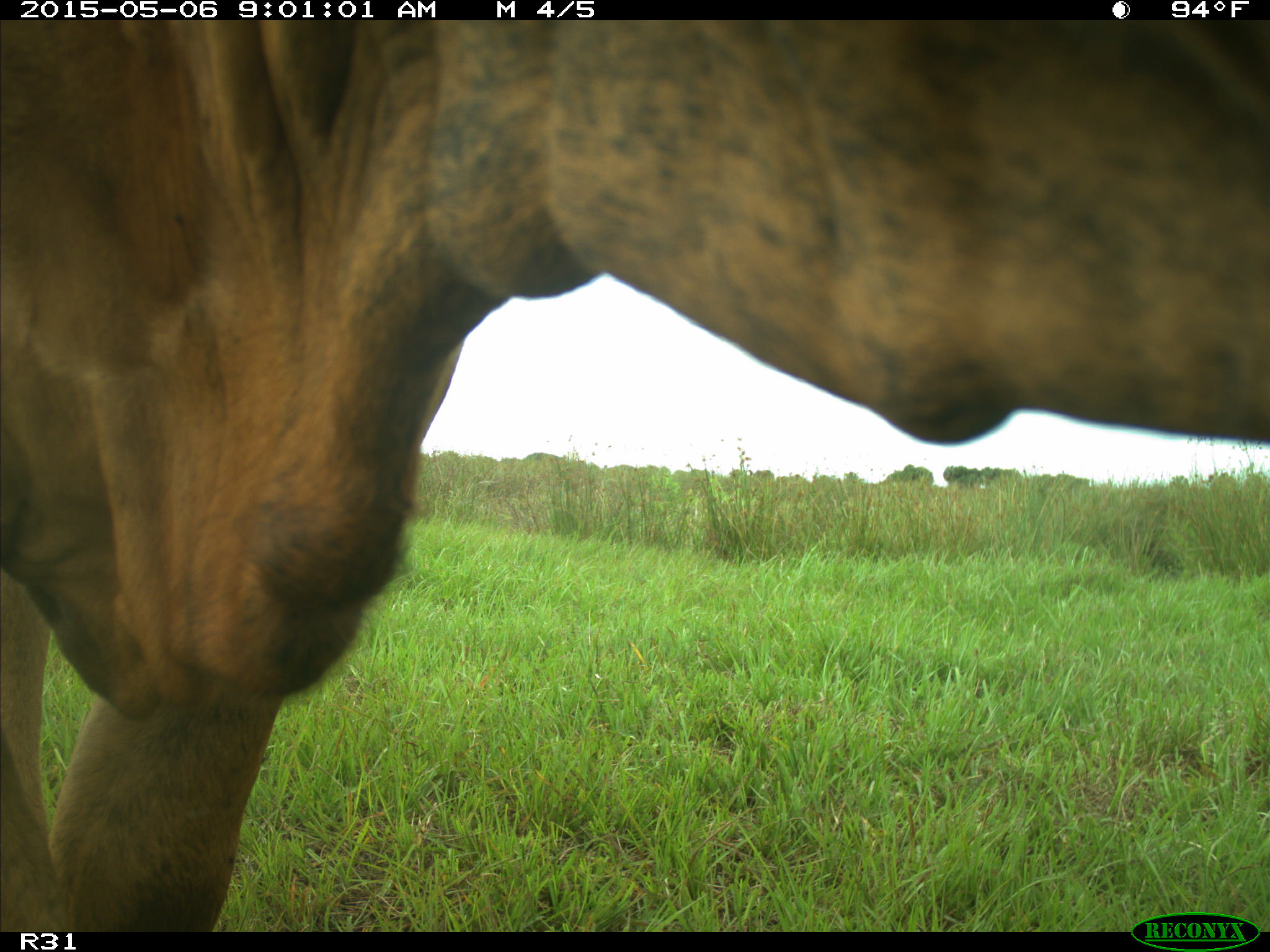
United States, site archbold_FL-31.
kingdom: Animalia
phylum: Chordata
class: Mammalia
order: Artiodactyla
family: Bovidae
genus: Bos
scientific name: Bos taurus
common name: domestic cow